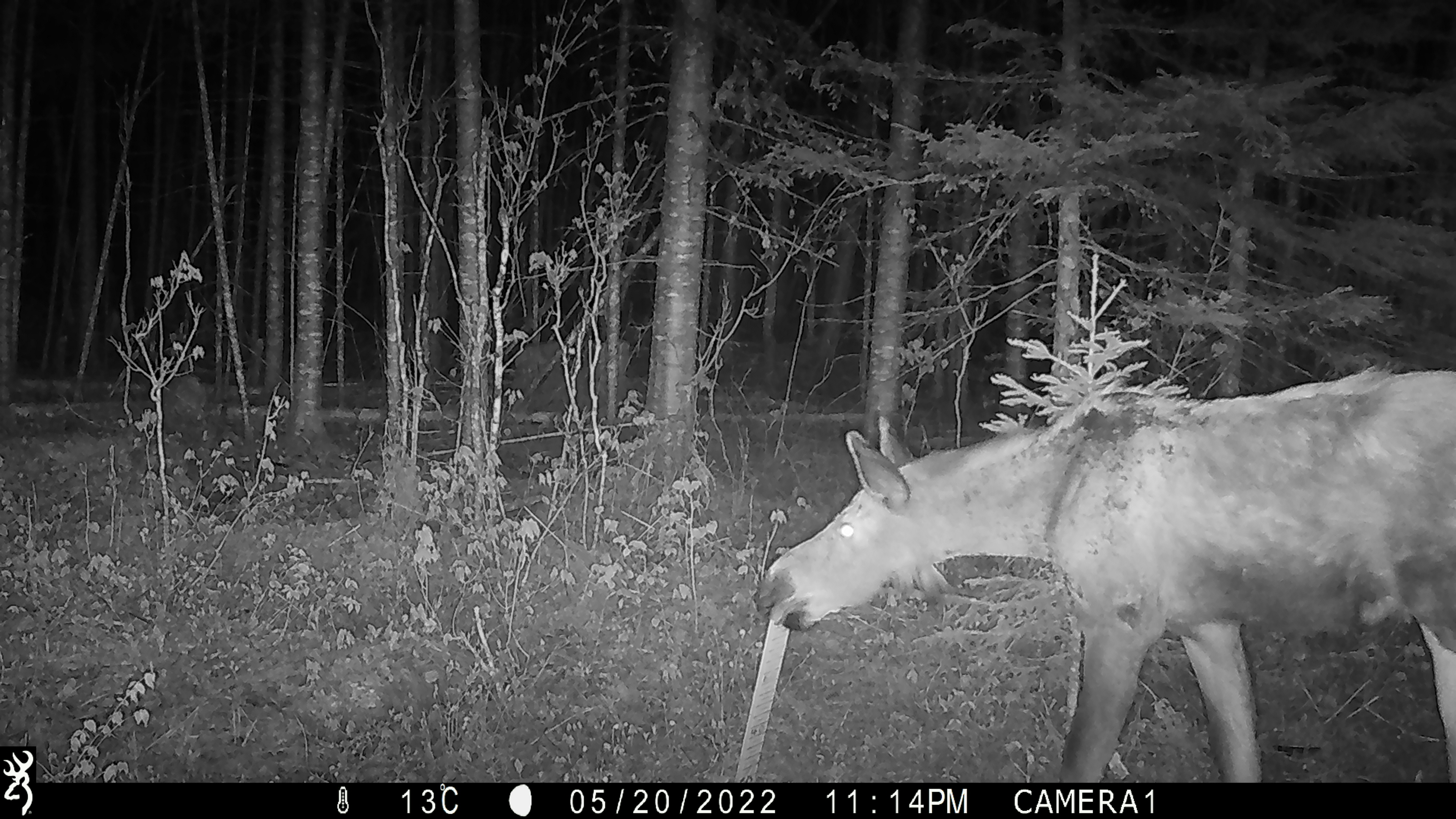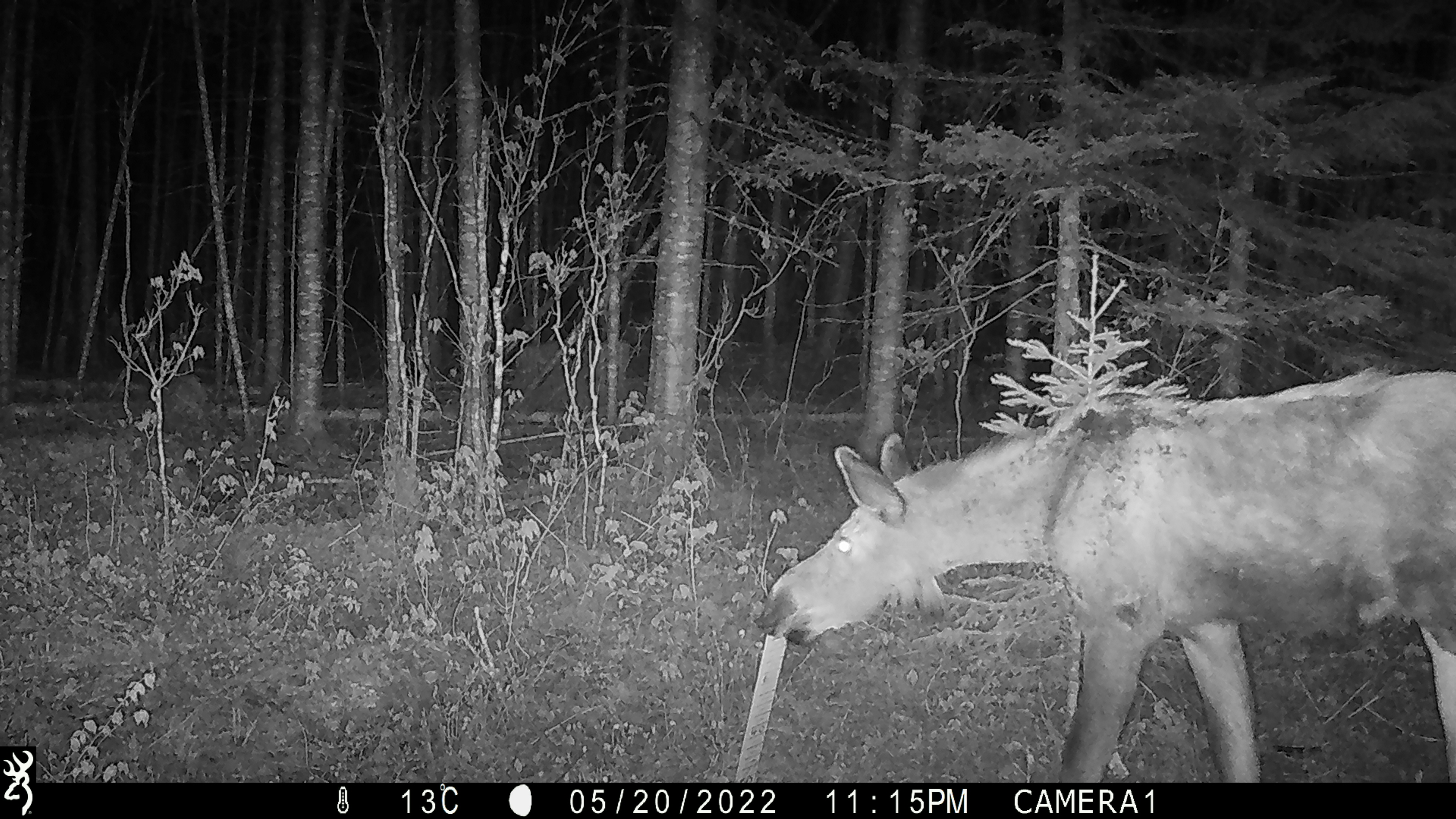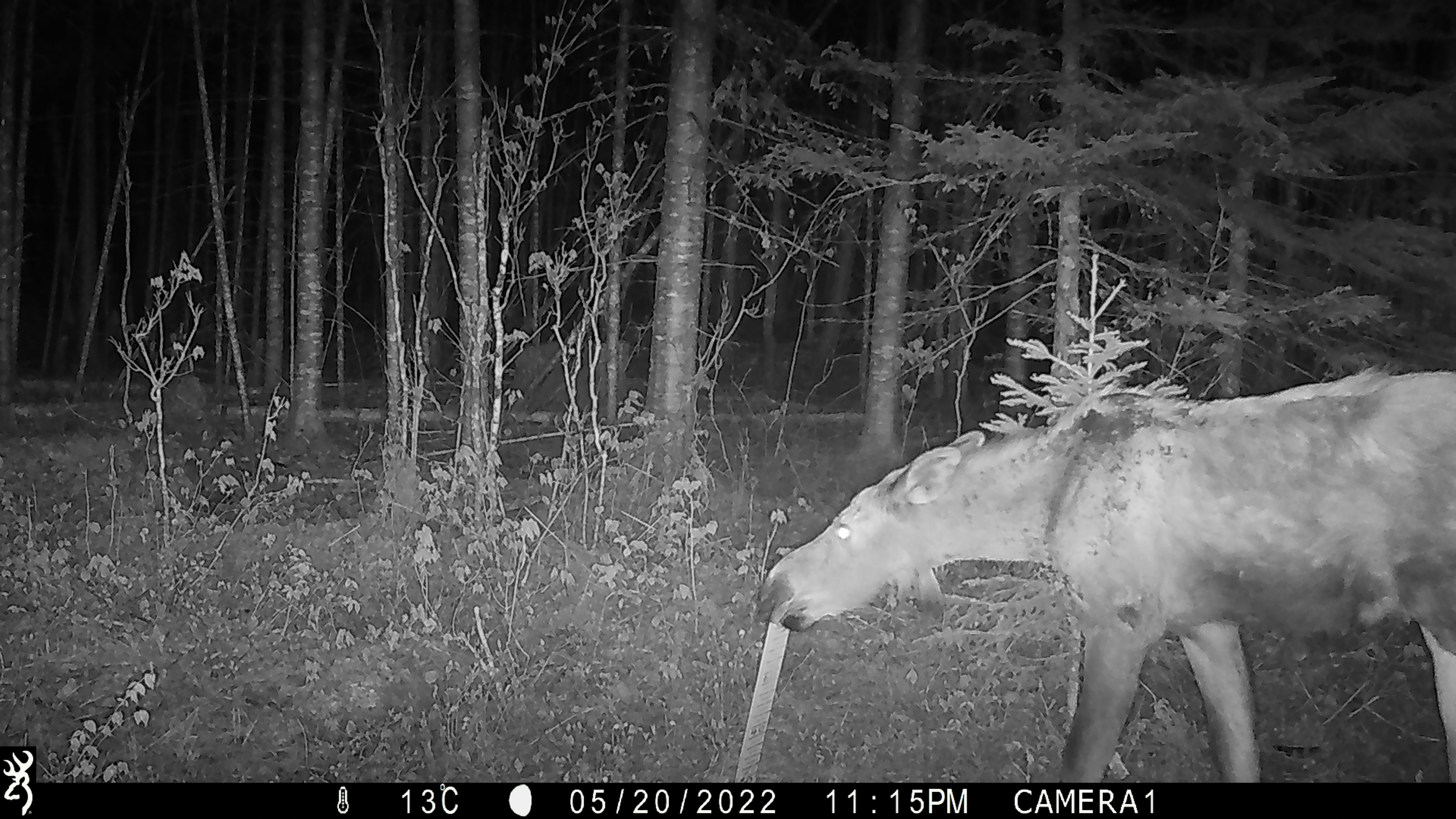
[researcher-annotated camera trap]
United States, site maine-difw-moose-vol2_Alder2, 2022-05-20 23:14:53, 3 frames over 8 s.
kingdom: Animalia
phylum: Chordata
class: Mammalia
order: Artiodactyla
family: Cervidae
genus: Alces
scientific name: Alces alces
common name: moose